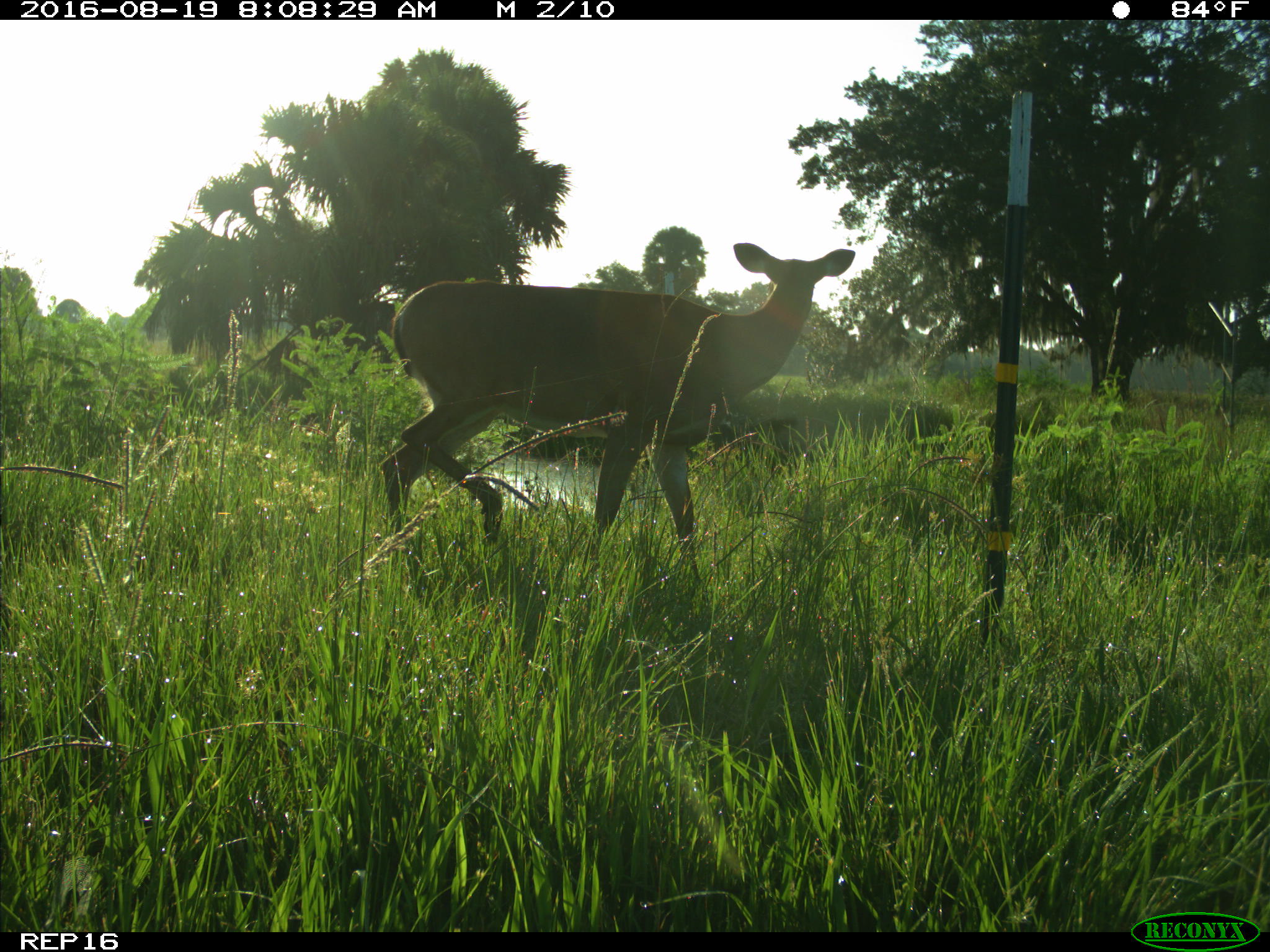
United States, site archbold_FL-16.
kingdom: Animalia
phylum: Chordata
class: Mammalia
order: Artiodactyla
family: Cervidae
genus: Odocoileus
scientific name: Odocoileus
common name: deer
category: unidentified deer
Unidentified deer (deer) (Odocoileus).